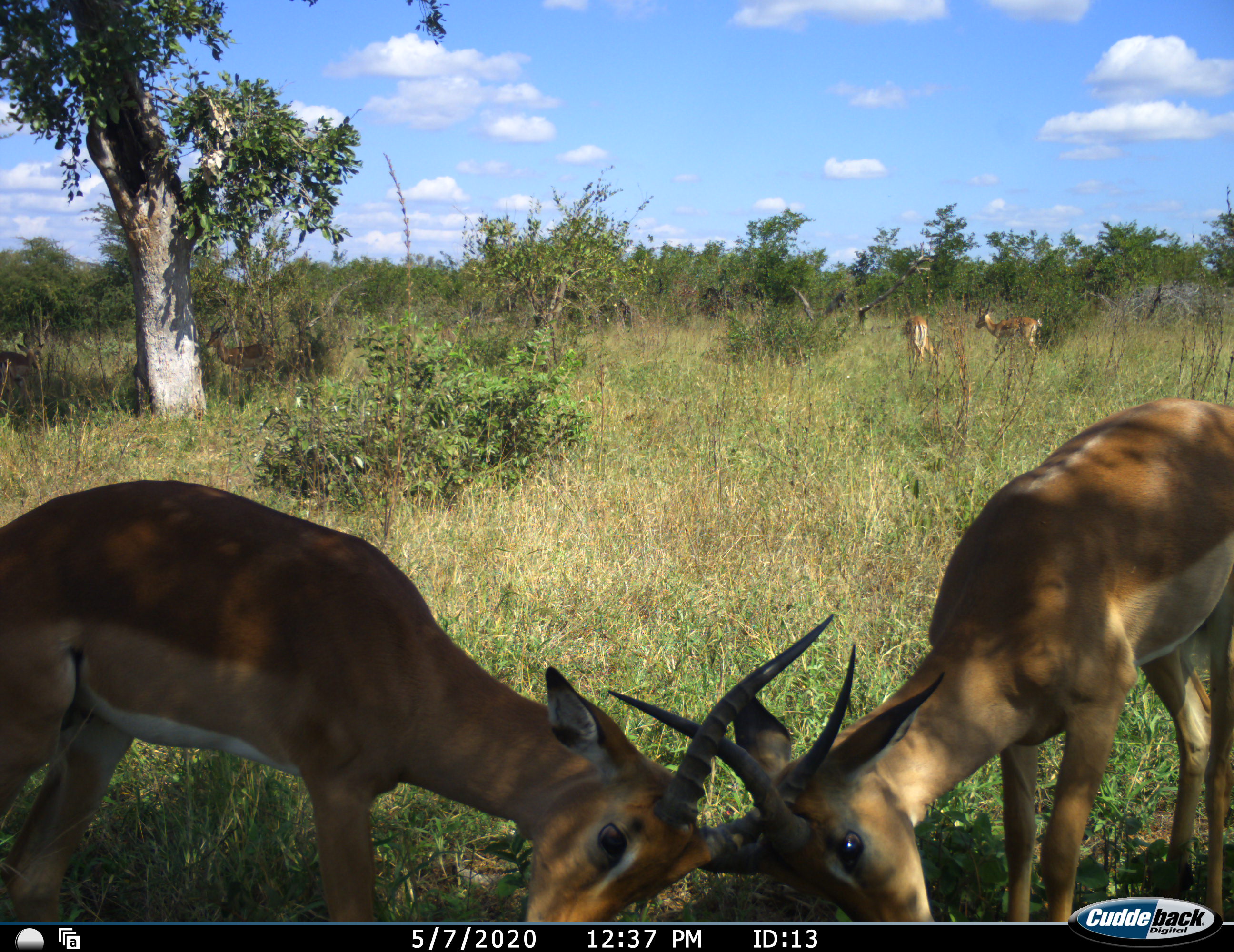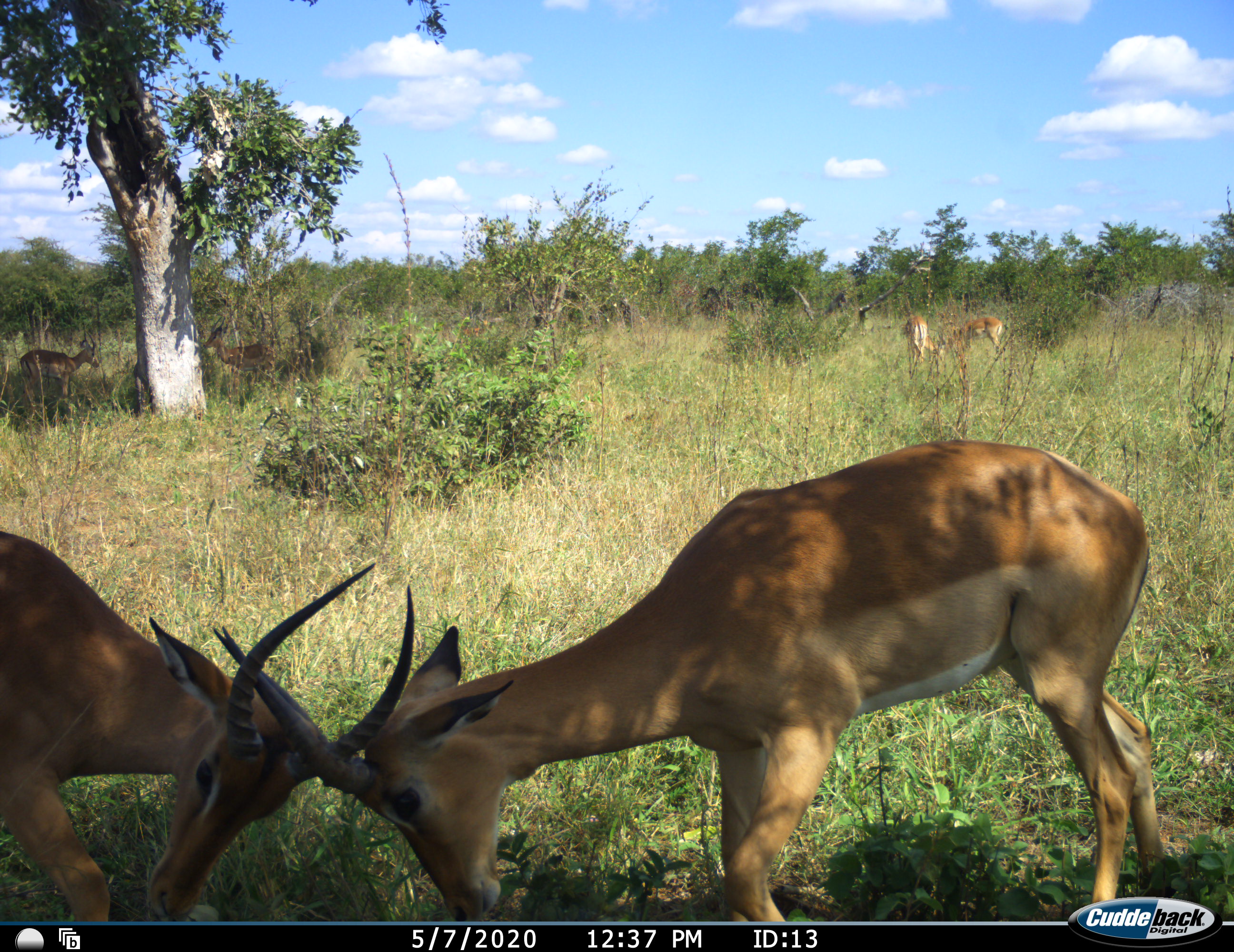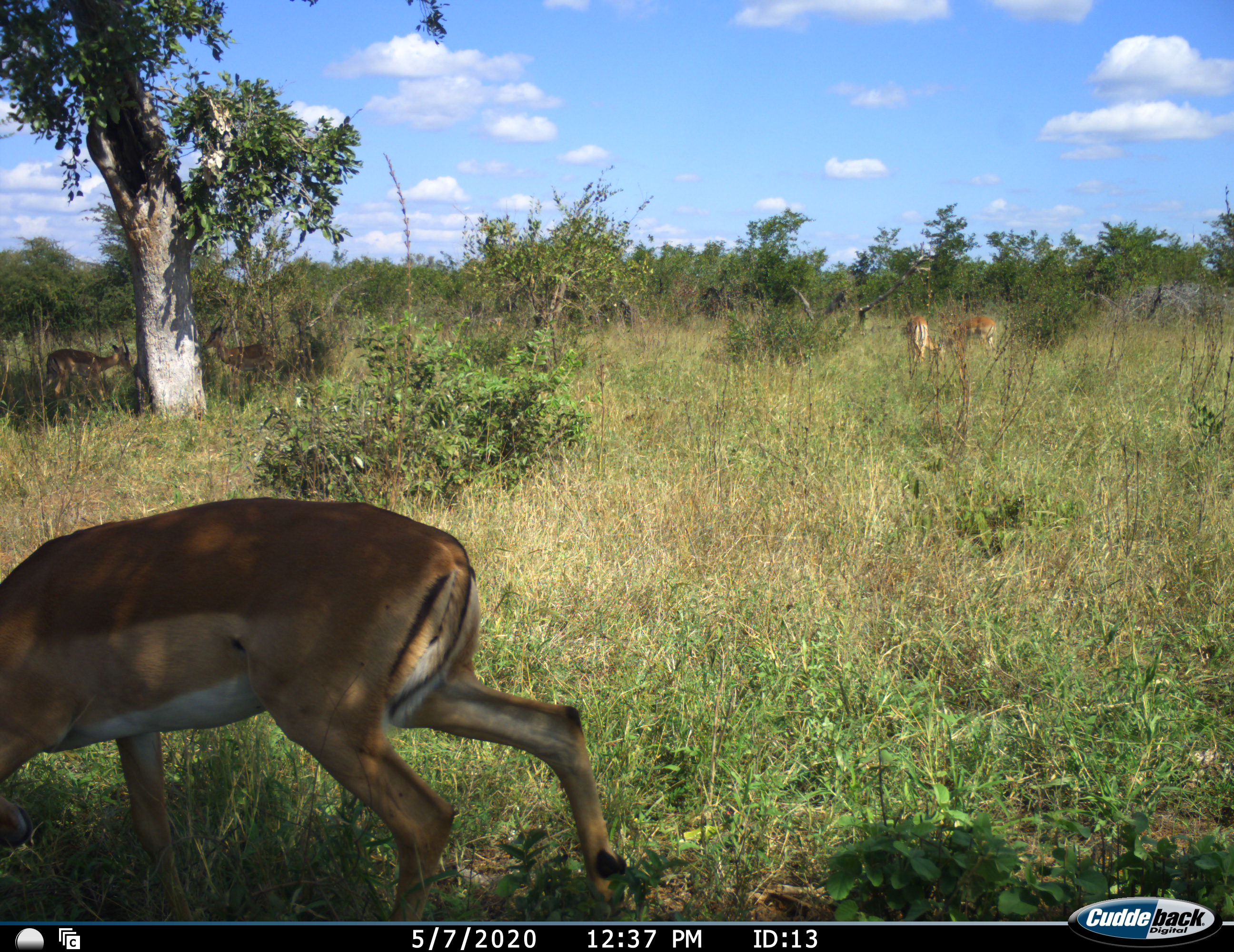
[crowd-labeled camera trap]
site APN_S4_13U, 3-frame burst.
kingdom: Animalia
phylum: Chordata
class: Mammalia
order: Artiodactyla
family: Bovidae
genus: Aepyceros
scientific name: Aepyceros melampus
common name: impala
Impala (Aepyceros melampus), count 4. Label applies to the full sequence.